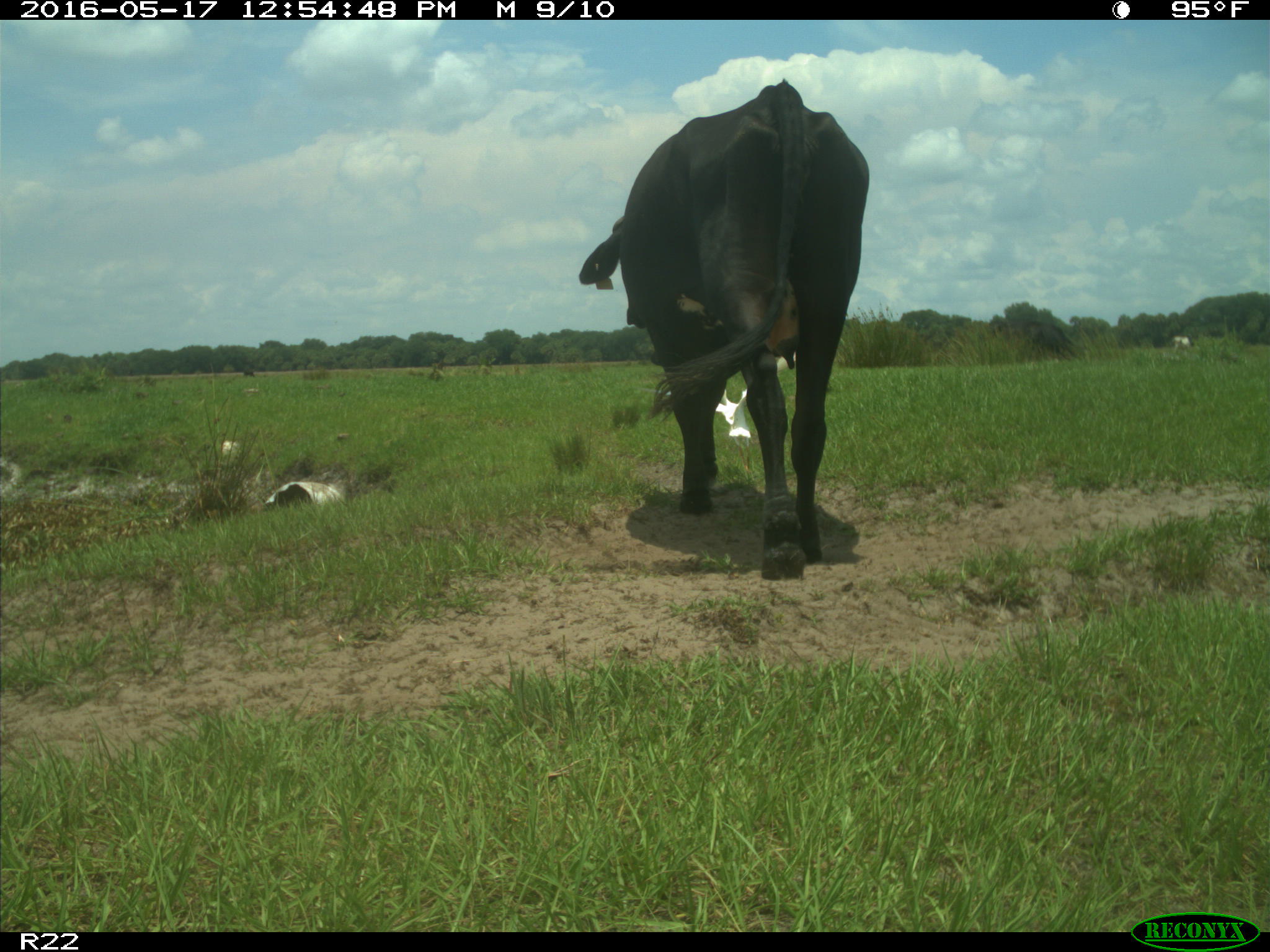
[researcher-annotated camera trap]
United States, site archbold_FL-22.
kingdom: Animalia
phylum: Chordata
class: Mammalia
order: Artiodactyla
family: Bovidae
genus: Bos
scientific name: Bos taurus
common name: domestic cow